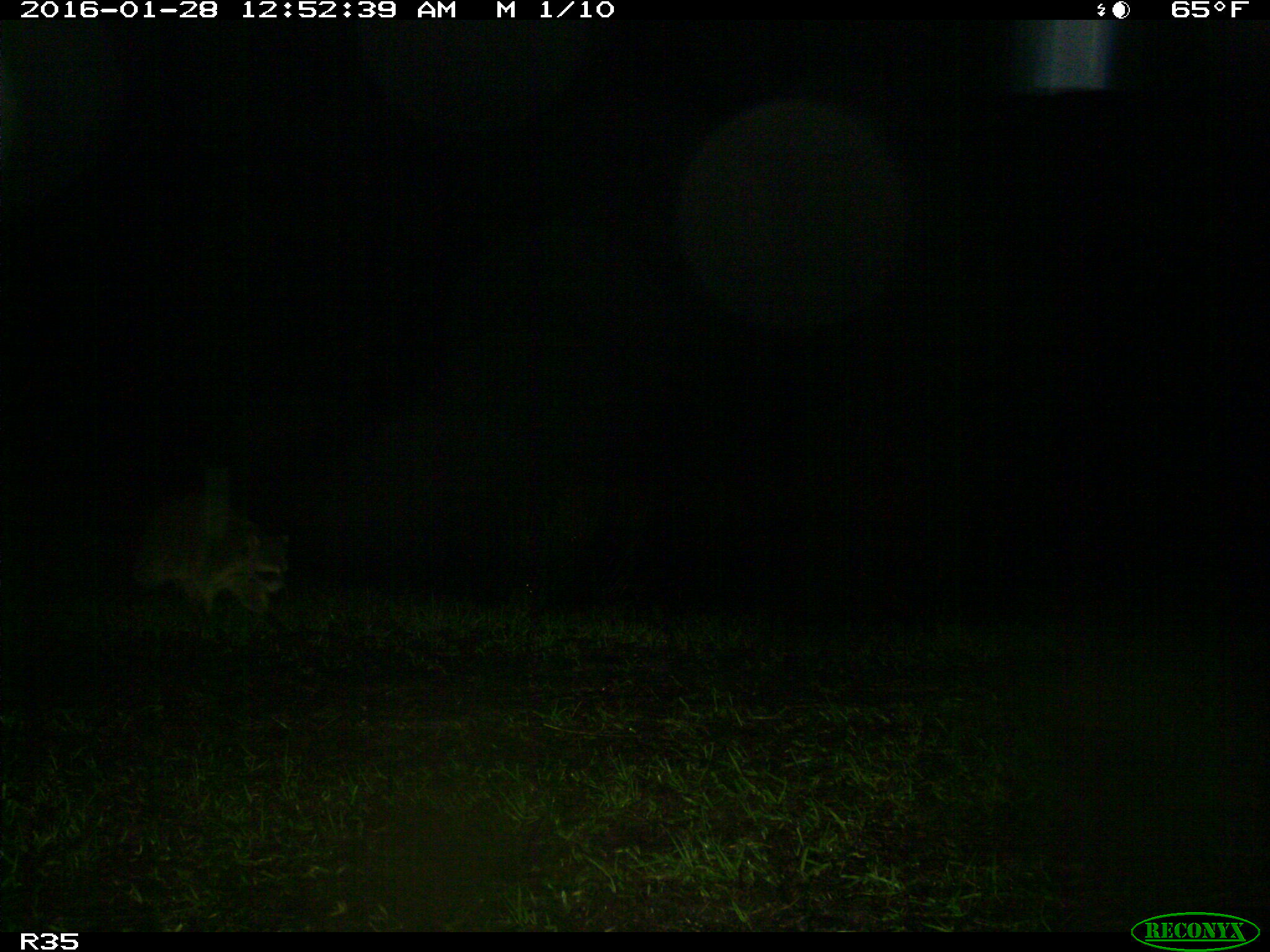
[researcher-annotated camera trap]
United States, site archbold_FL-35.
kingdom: Animalia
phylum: Chordata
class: Mammalia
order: Carnivora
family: Procyonidae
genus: Procyon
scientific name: Procyon lotor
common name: common raccoon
Procyon lotor (common raccoon).